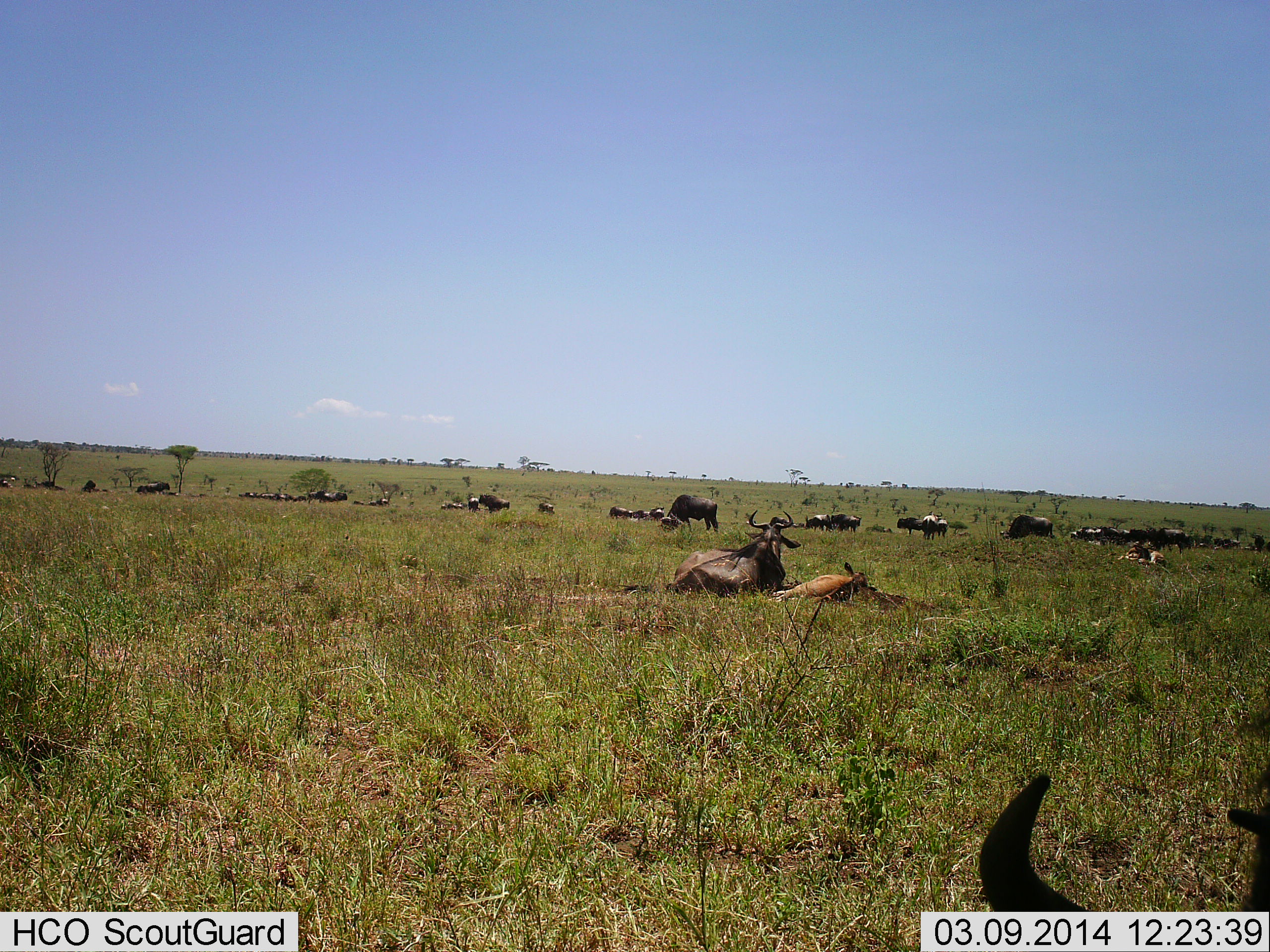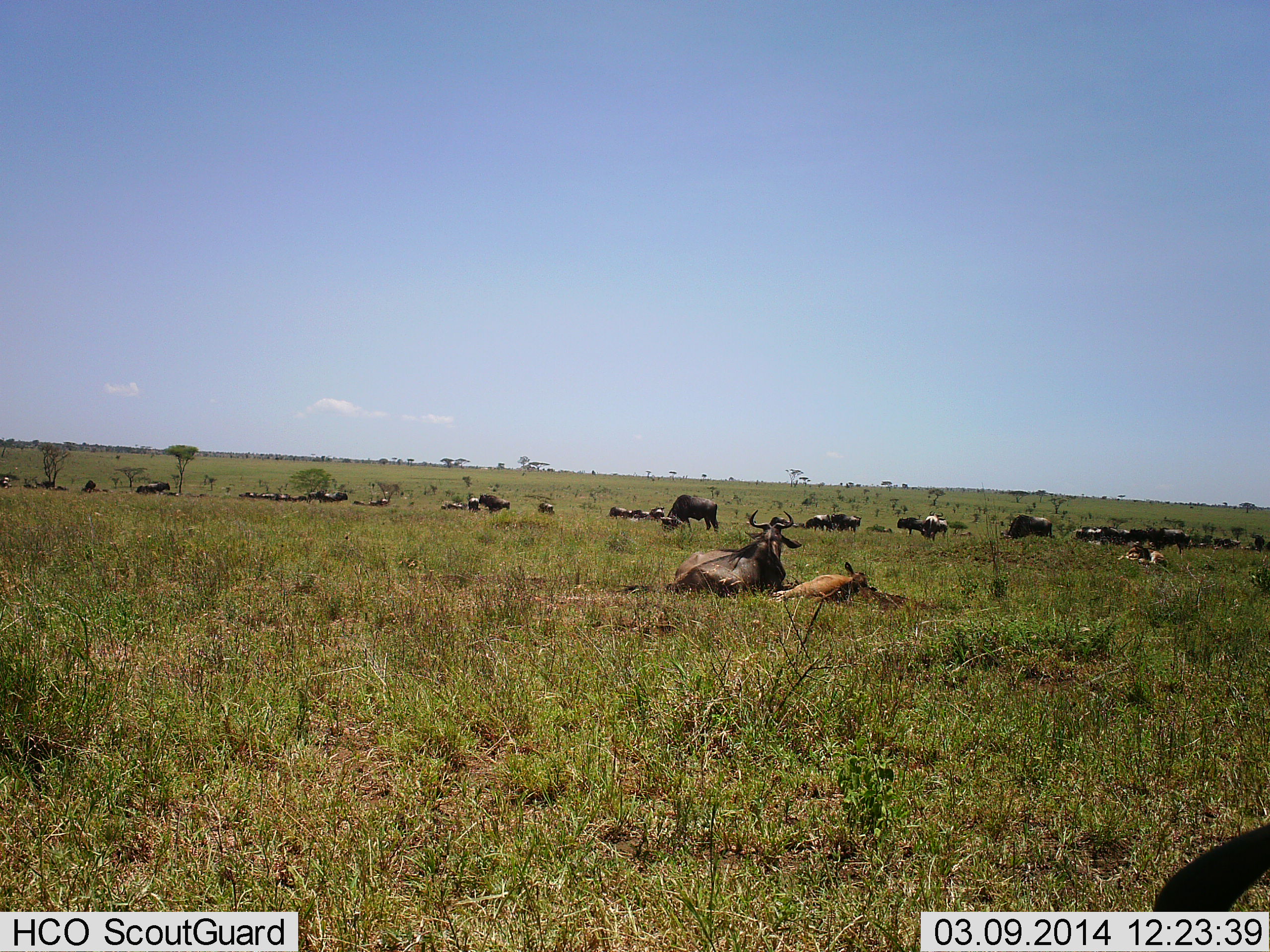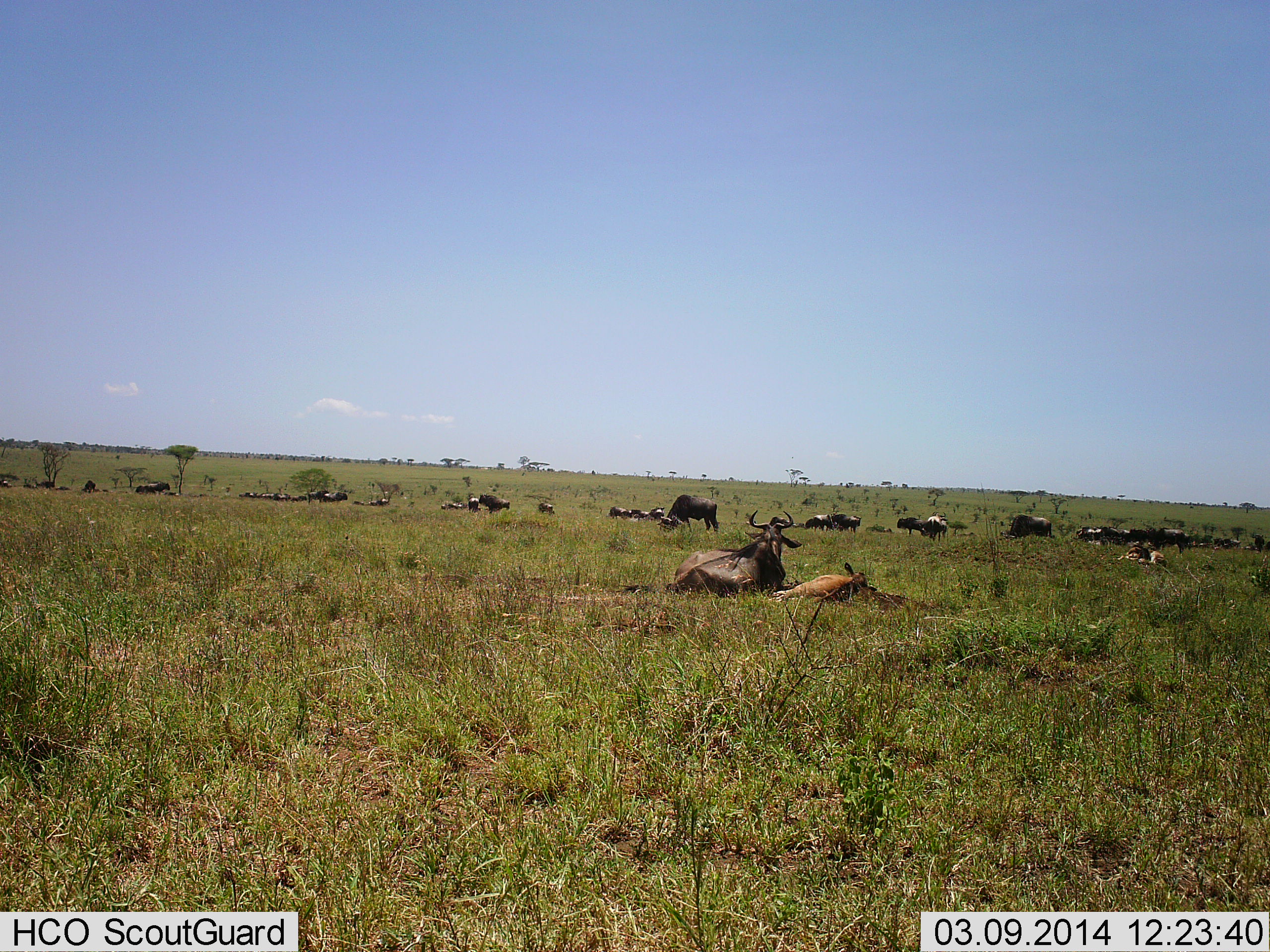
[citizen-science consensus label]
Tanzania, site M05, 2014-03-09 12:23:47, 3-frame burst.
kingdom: Animalia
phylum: Chordata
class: Mammalia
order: Artiodactyla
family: Bovidae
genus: Connochaetes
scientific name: Connochaetes taurinus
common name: blue wildebeest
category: wildebeest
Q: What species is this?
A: Wildebeest (blue wildebeest) (Connochaetes taurinus).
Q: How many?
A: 11-50.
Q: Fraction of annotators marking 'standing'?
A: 40%.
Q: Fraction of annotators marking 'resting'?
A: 100%.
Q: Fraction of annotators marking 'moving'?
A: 0%.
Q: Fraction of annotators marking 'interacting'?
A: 0%.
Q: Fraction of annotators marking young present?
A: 70%.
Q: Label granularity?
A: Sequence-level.